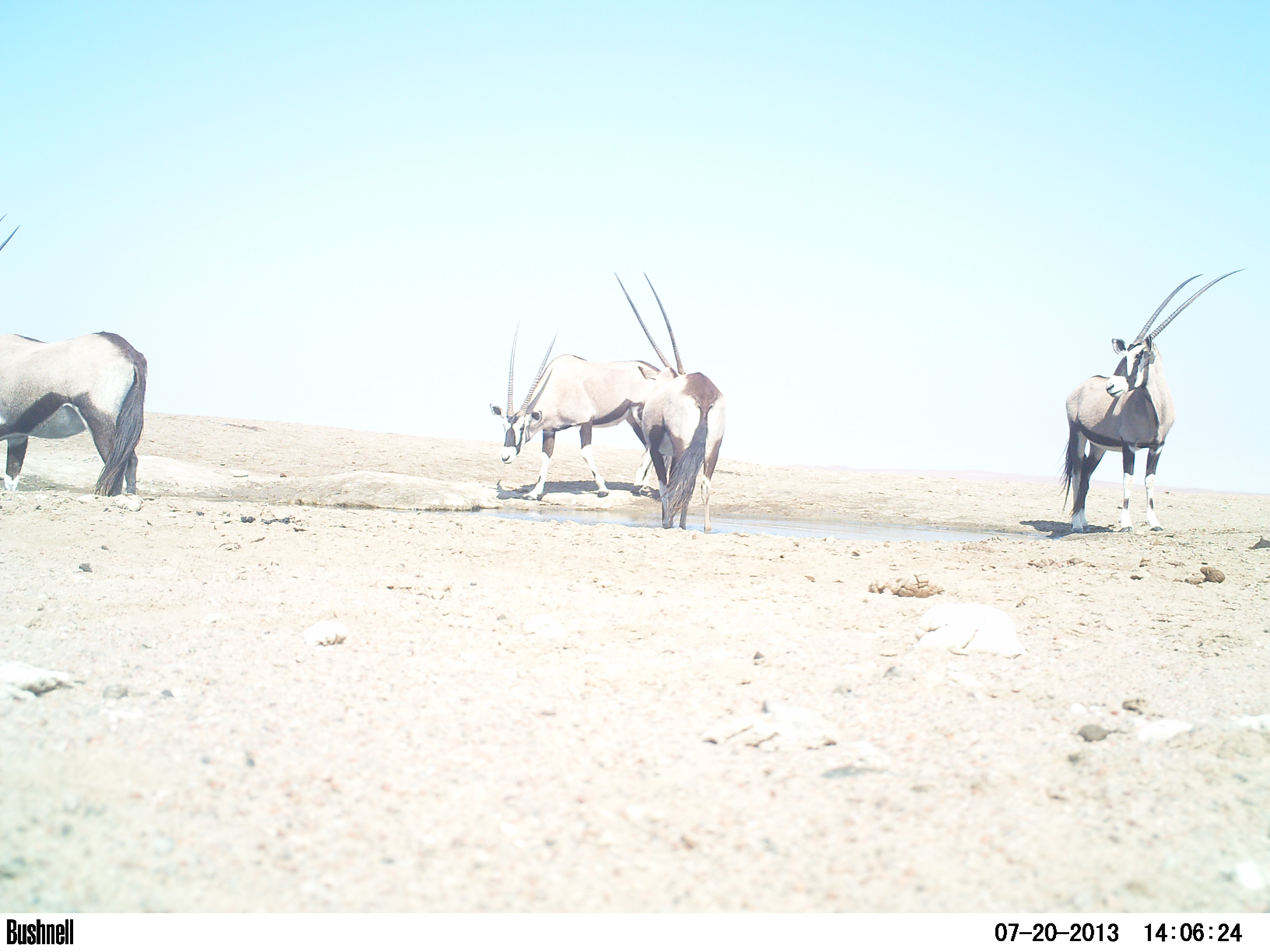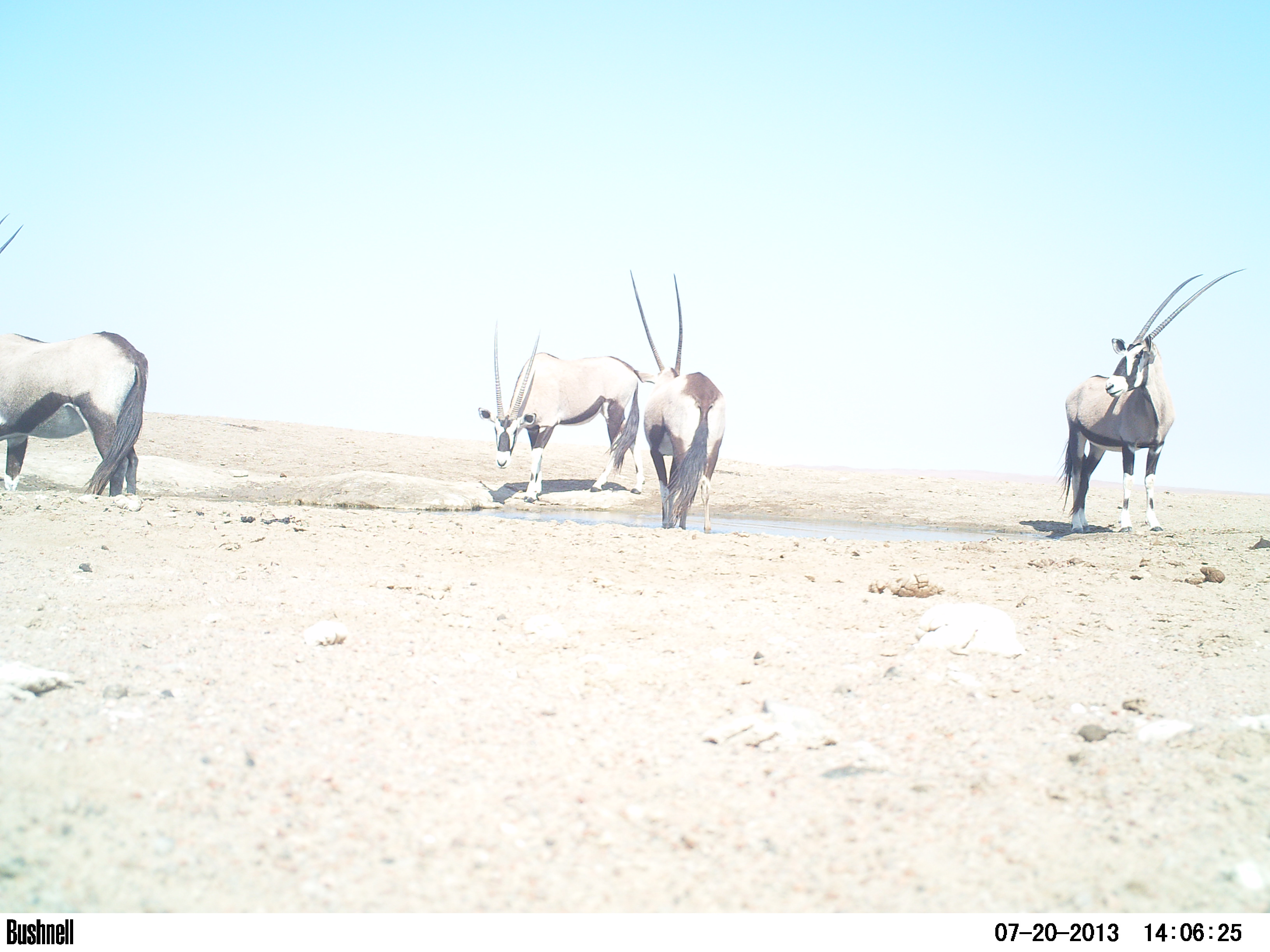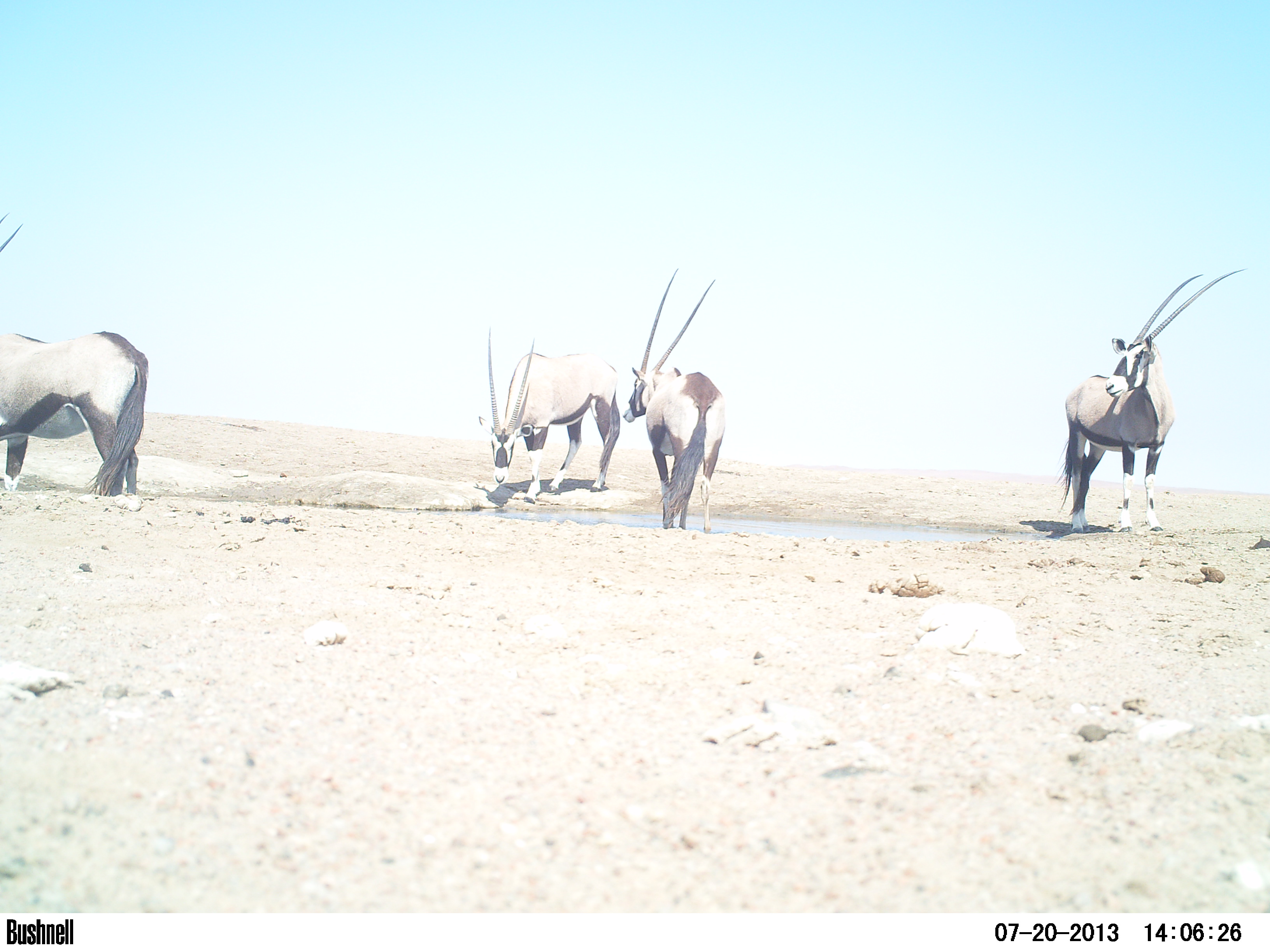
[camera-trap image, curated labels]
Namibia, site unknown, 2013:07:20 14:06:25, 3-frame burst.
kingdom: Animalia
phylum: Chordata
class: Mammalia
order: Artiodactyla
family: Bovidae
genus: Oryx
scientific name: Oryx gazella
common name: gemsbok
Oryx gazella (gemsbok).